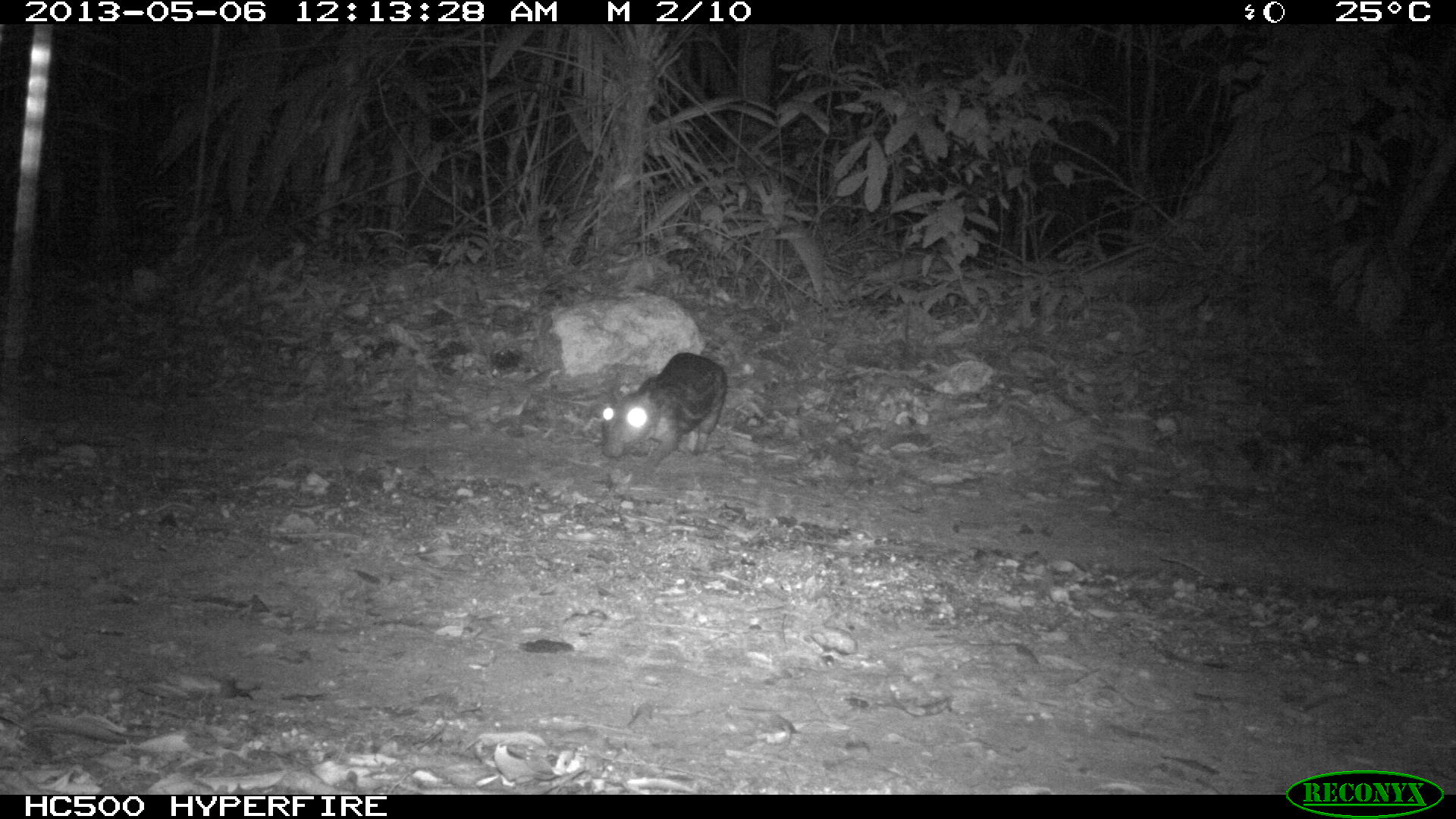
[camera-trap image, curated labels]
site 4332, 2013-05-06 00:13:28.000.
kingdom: Animalia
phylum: Chordata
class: Mammalia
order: Rodentia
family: Cuniculidae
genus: Cuniculus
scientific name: Cuniculus paca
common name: lowland paca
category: agouti paca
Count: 1.